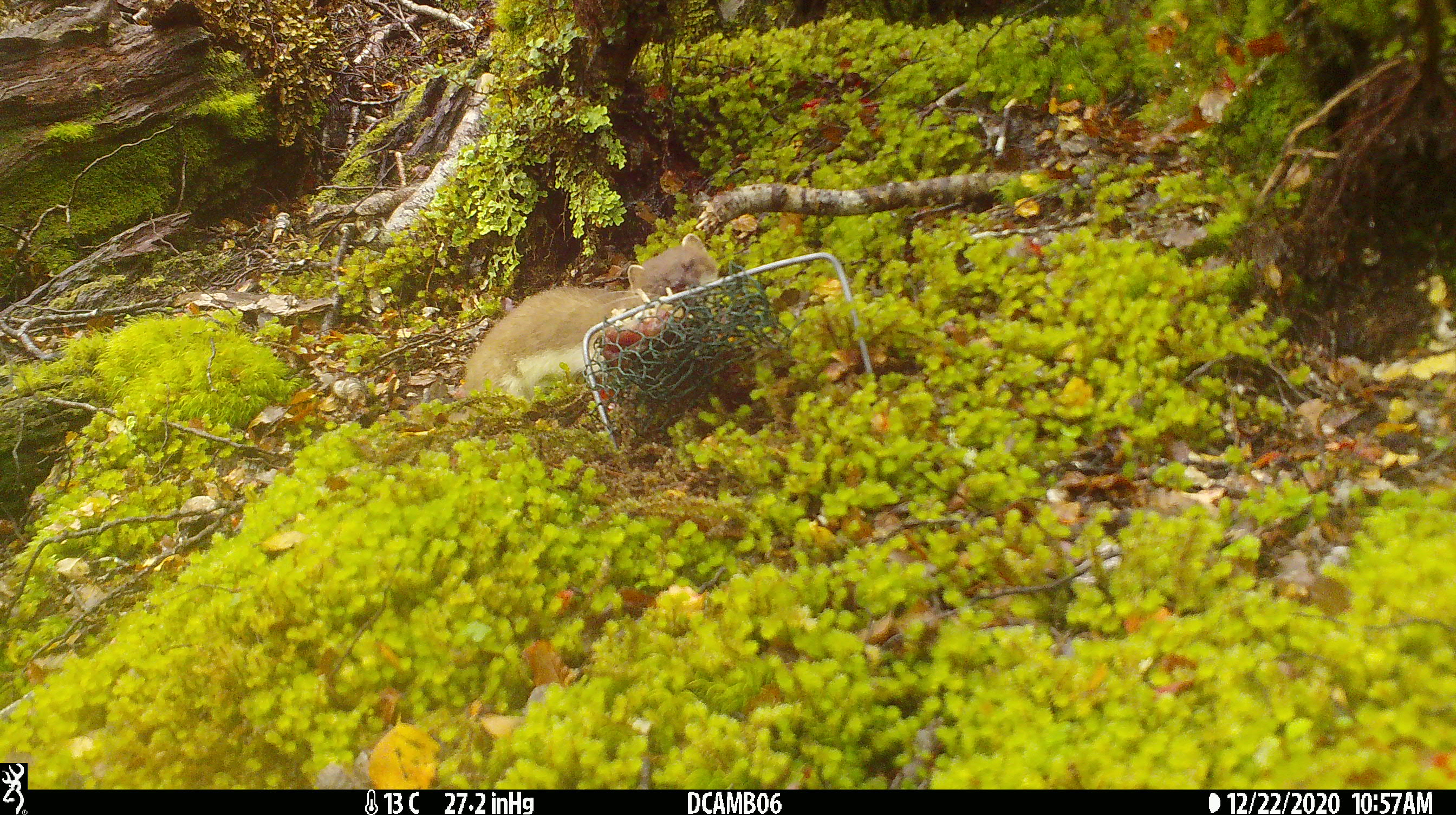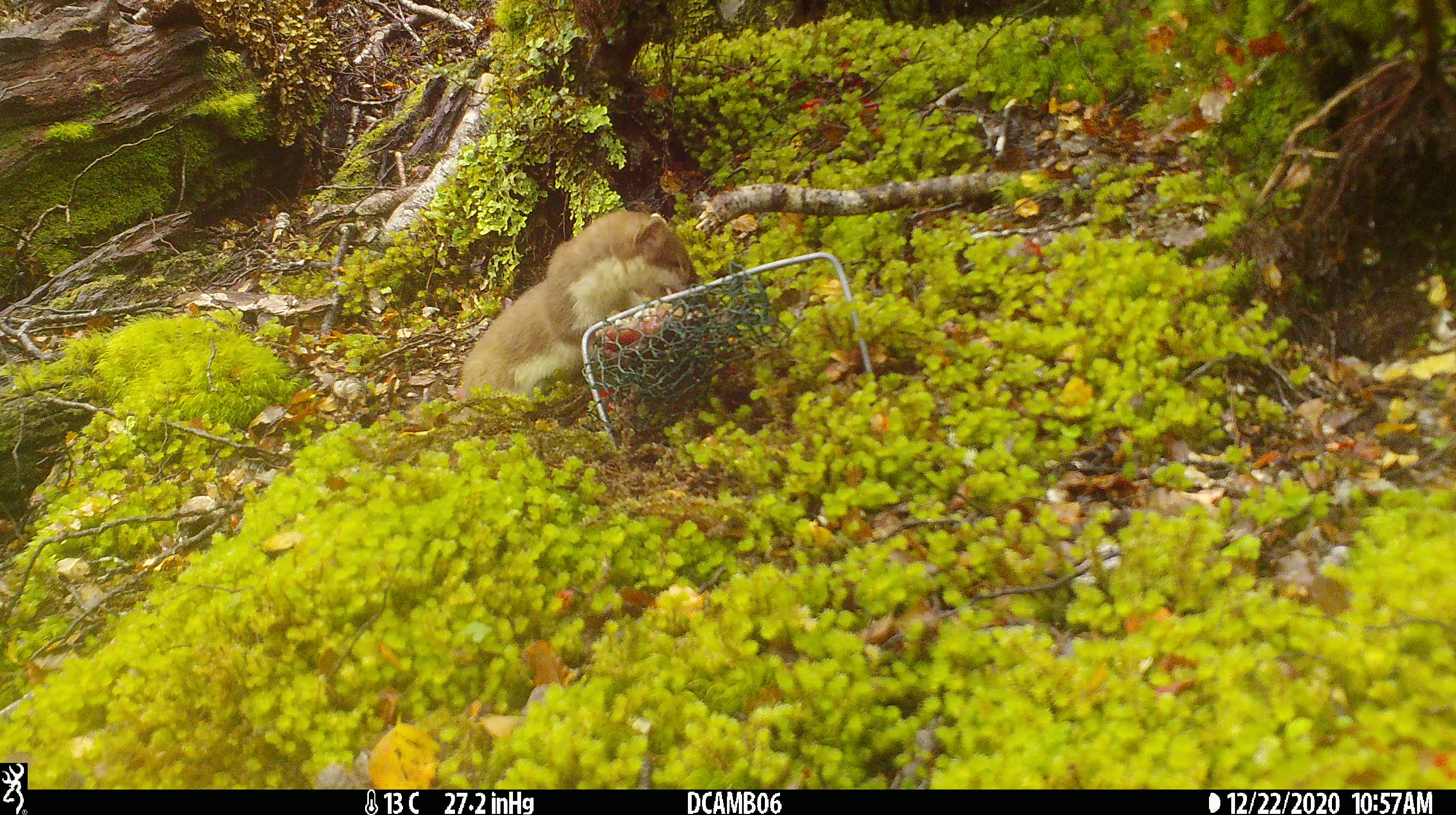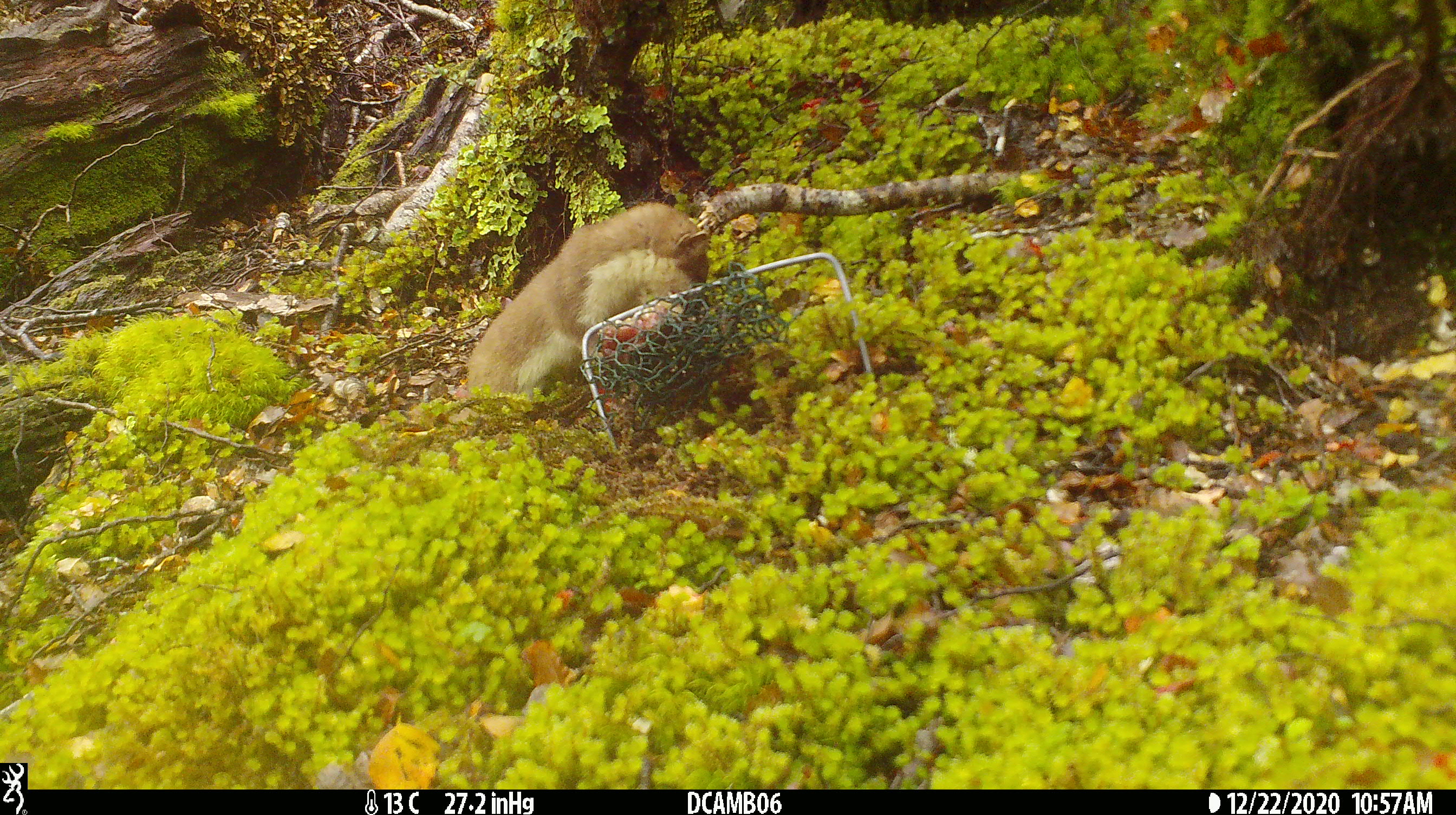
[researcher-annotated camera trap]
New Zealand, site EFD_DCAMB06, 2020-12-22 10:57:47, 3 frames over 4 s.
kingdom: Animalia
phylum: Chordata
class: Mammalia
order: Carnivora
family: Mustelidae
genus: Mustela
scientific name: Mustela erminea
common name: stoat